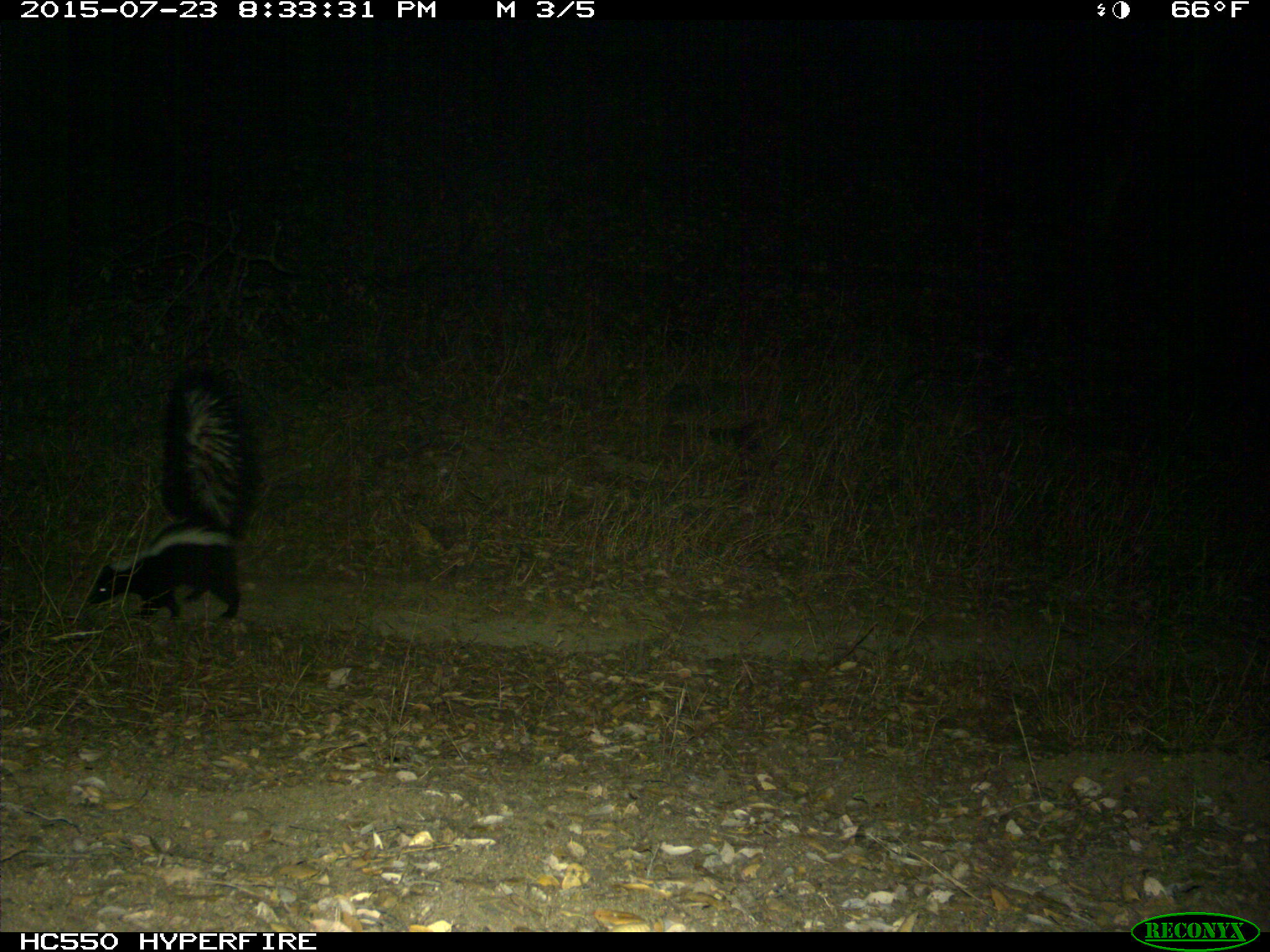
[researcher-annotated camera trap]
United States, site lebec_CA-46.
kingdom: Animalia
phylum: Chordata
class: Mammalia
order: Carnivora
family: Mephitidae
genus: Mephitis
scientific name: Mephitis mephitis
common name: striped skunk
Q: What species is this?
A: Mephitis mephitis (striped skunk).